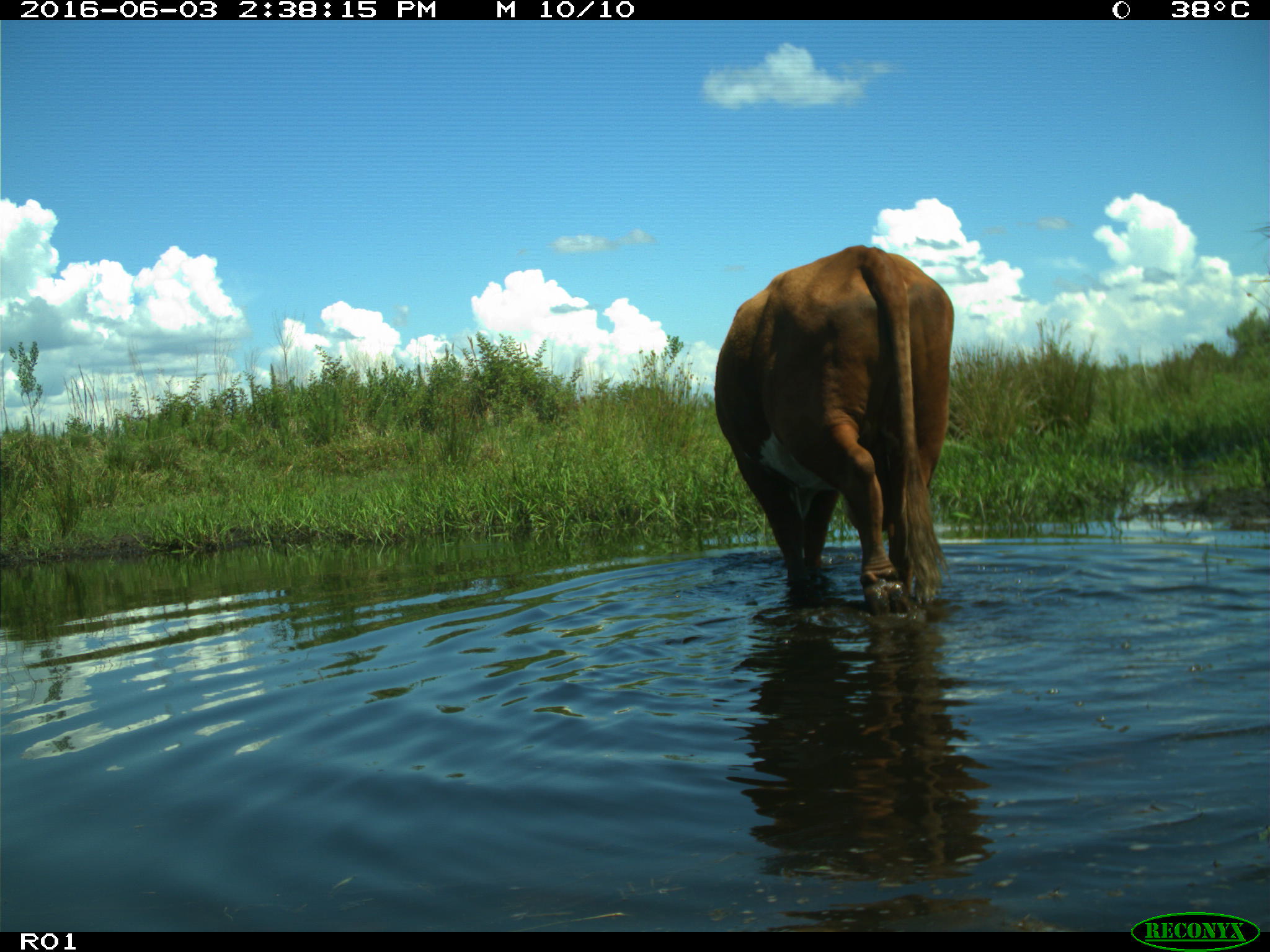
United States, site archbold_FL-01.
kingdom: Animalia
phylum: Chordata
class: Mammalia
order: Artiodactyla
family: Bovidae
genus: Bos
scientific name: Bos taurus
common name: domestic cow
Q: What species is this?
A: Bos taurus (domestic cow).